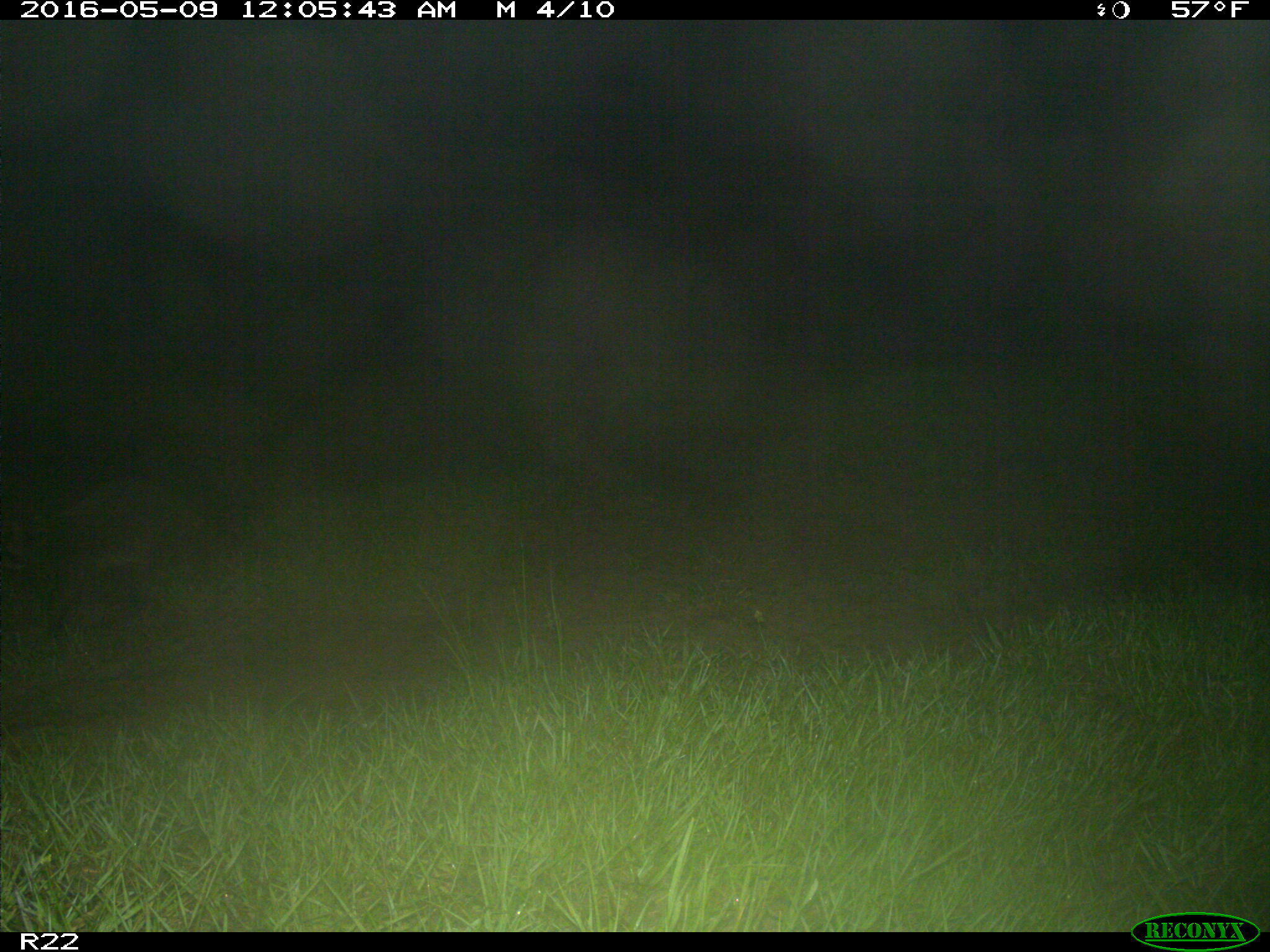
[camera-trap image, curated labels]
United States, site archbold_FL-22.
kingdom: Animalia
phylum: Chordata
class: Mammalia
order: Carnivora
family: Procyonidae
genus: Procyon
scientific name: Procyon lotor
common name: common raccoon